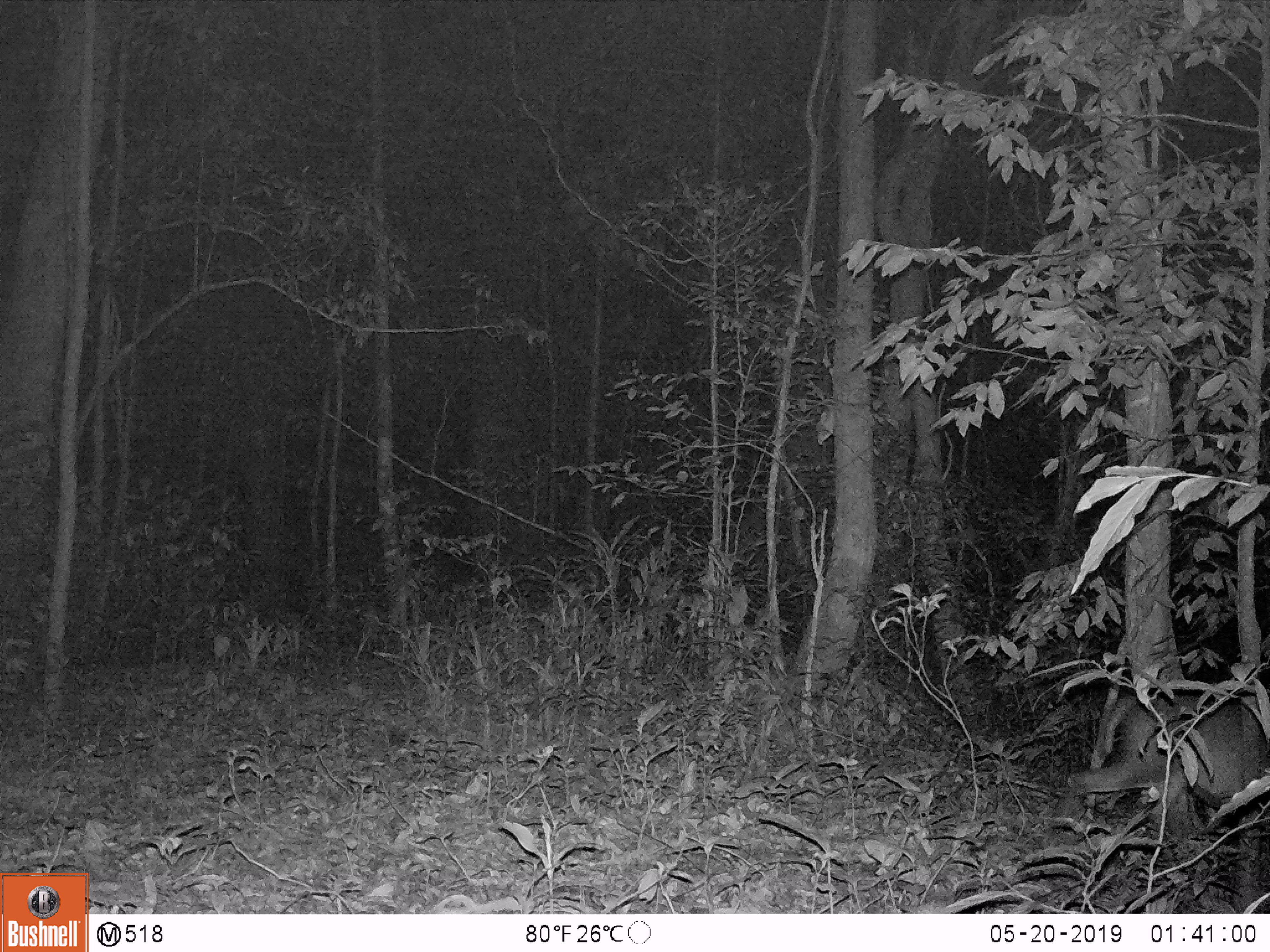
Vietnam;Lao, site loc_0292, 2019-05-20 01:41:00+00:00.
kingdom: Animalia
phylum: Chordata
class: Mammalia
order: Artiodactyla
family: Cervidae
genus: Muntiacus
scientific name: Muntiacus rooseveltorum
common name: roosevelt's muntjac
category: roosevelts muntjac group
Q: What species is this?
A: Roosevelts muntjac group (roosevelt's muntjac) (Muntiacus rooseveltorum).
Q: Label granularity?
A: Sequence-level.